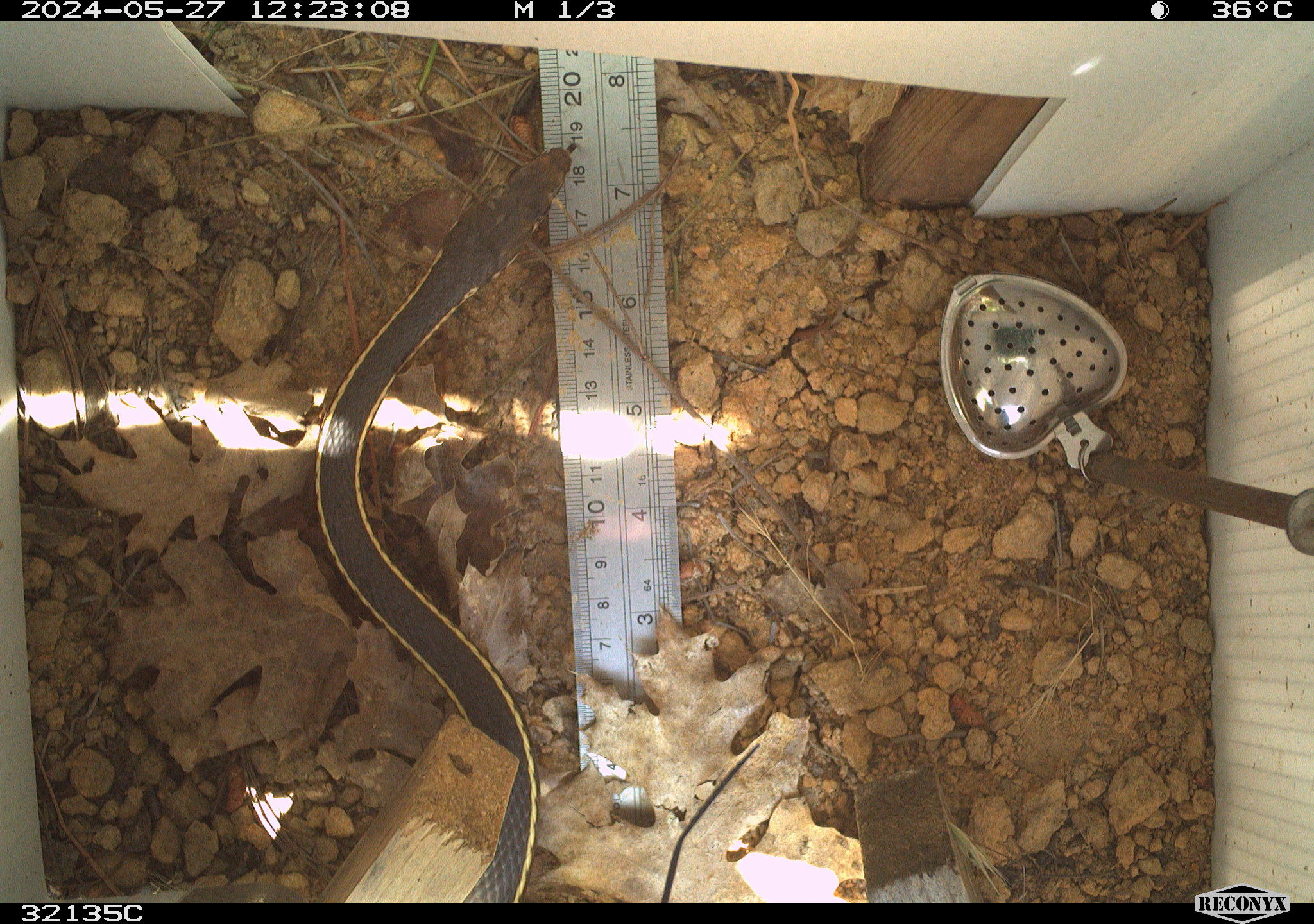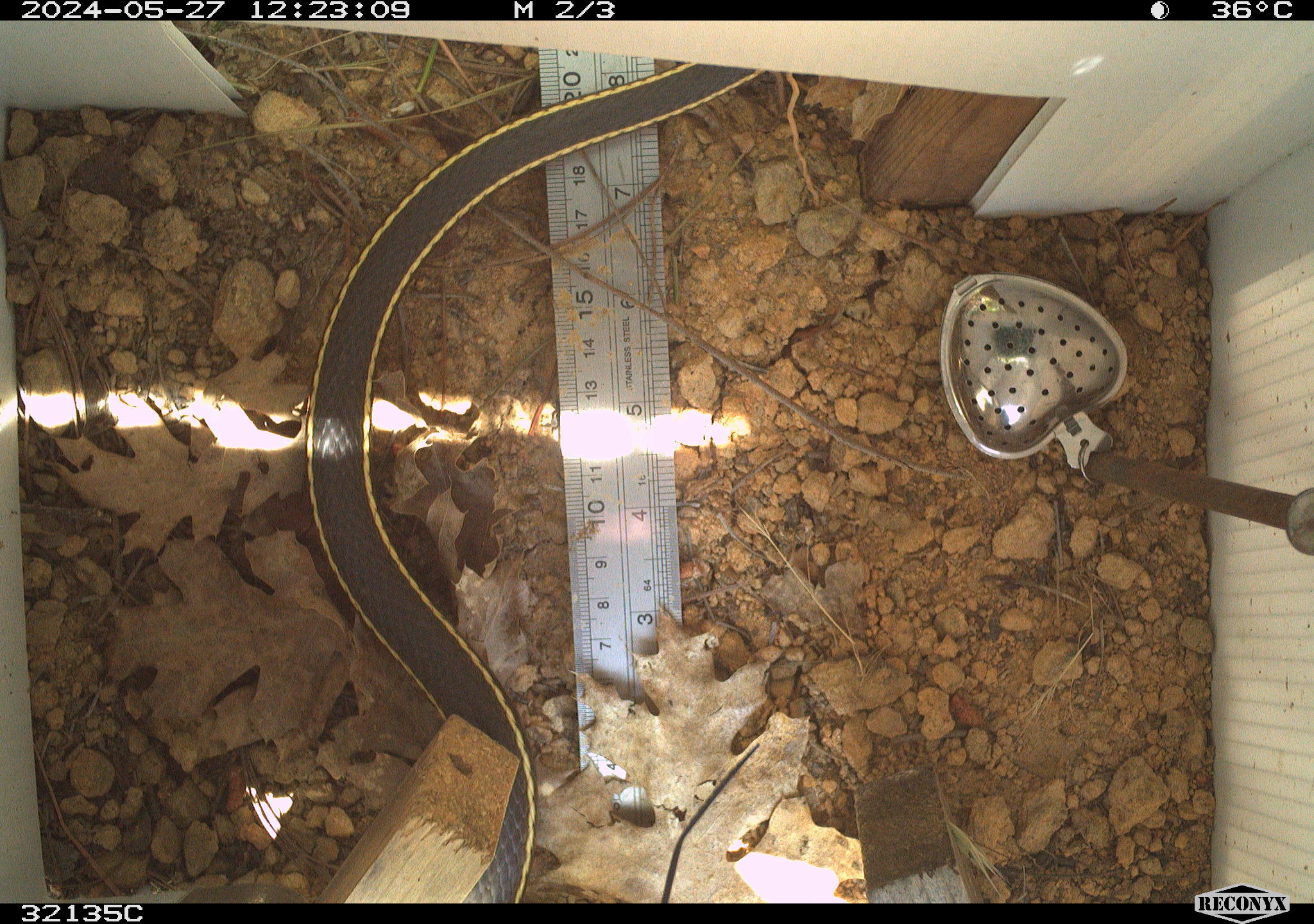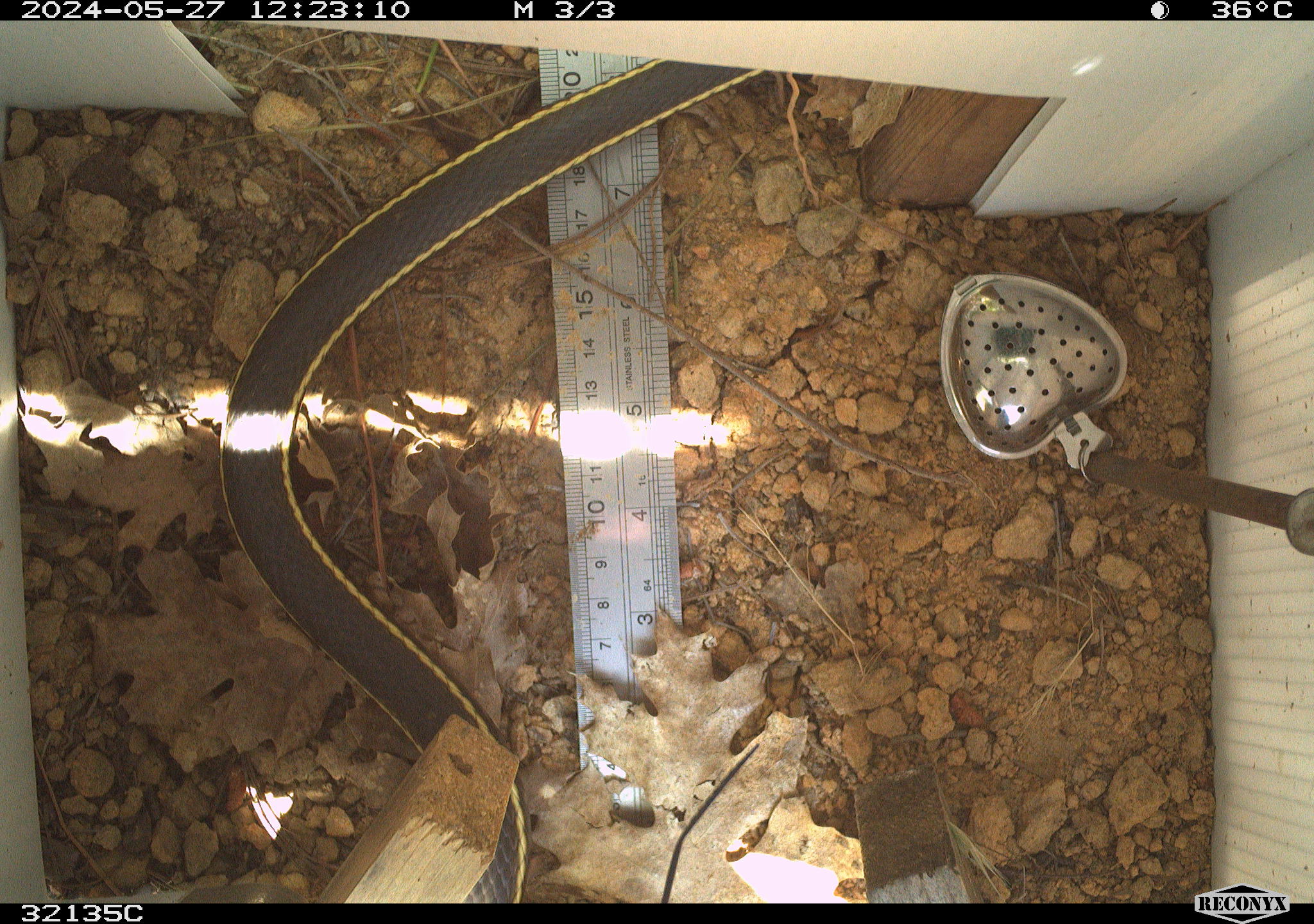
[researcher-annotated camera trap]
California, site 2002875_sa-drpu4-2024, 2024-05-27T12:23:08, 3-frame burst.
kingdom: Animalia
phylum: Chordata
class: Reptilia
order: Squamata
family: Colubridae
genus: Masticophis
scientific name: Masticophis lateralis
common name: striped racer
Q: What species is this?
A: Striped racer (Masticophis lateralis).